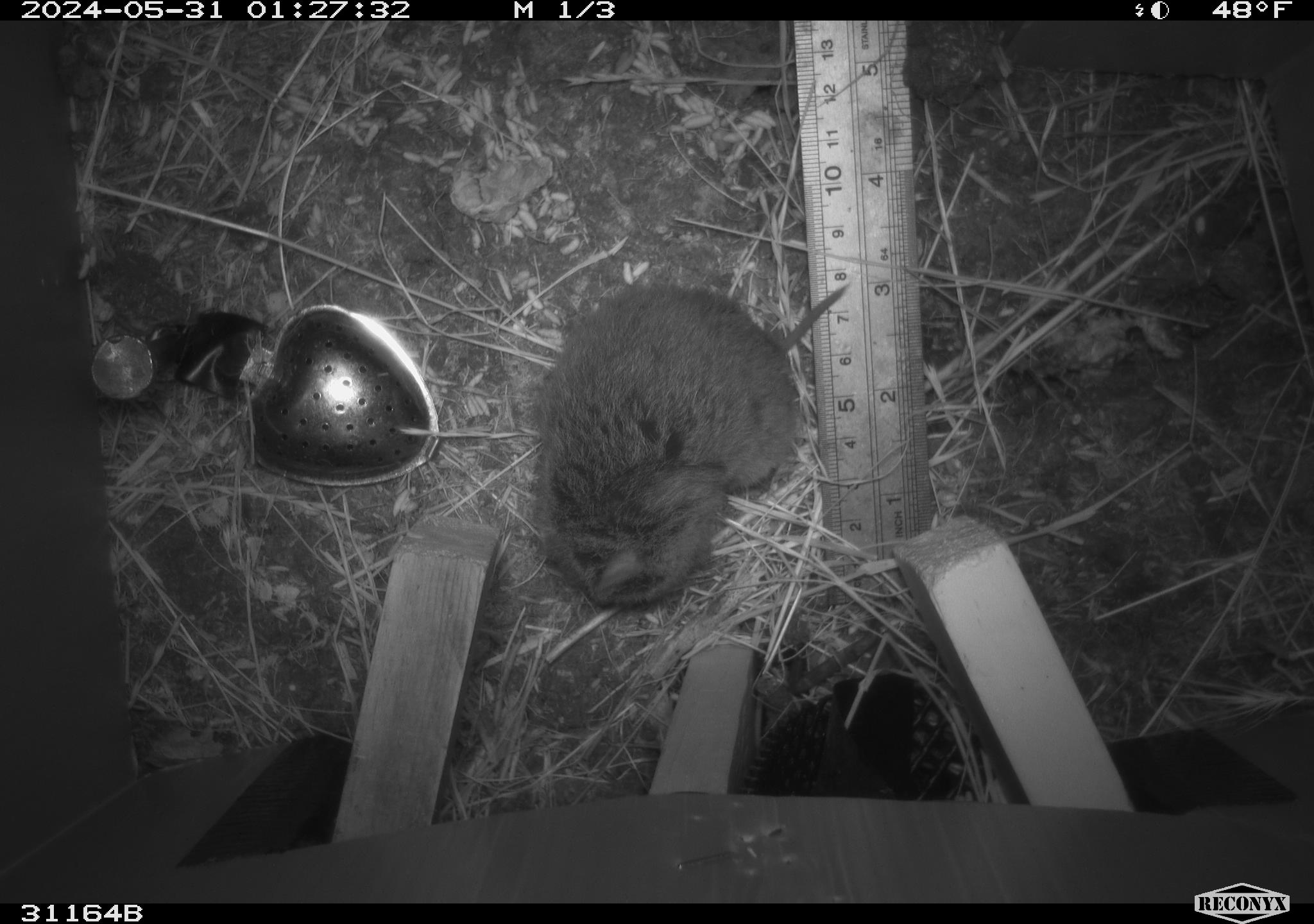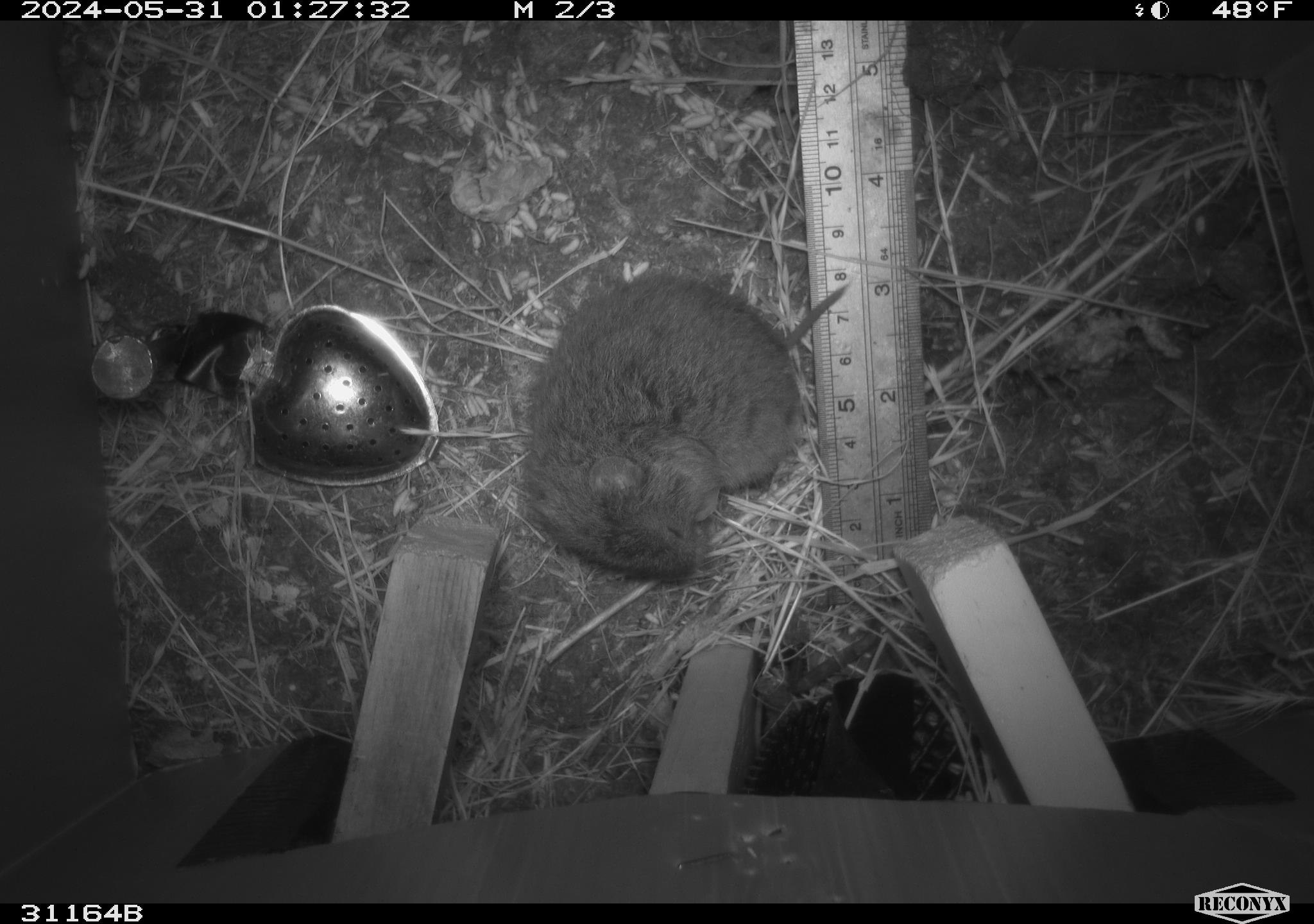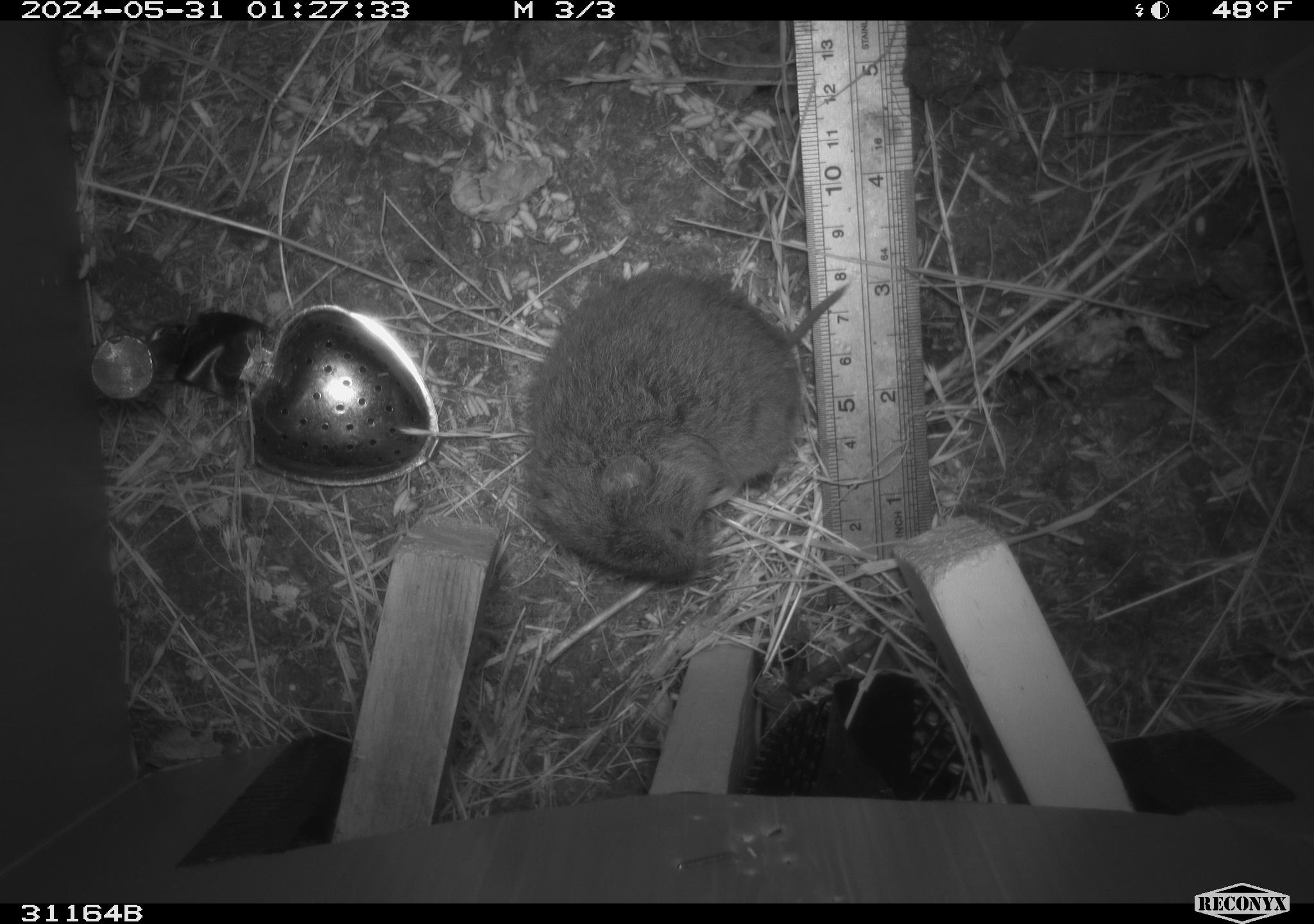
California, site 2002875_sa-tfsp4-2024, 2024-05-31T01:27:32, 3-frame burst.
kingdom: Animalia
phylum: Chordata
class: Mammalia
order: Rodentia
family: Cricetidae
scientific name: Arvicolinae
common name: voles, lemmings, and muskrats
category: arvicolinae subfamily